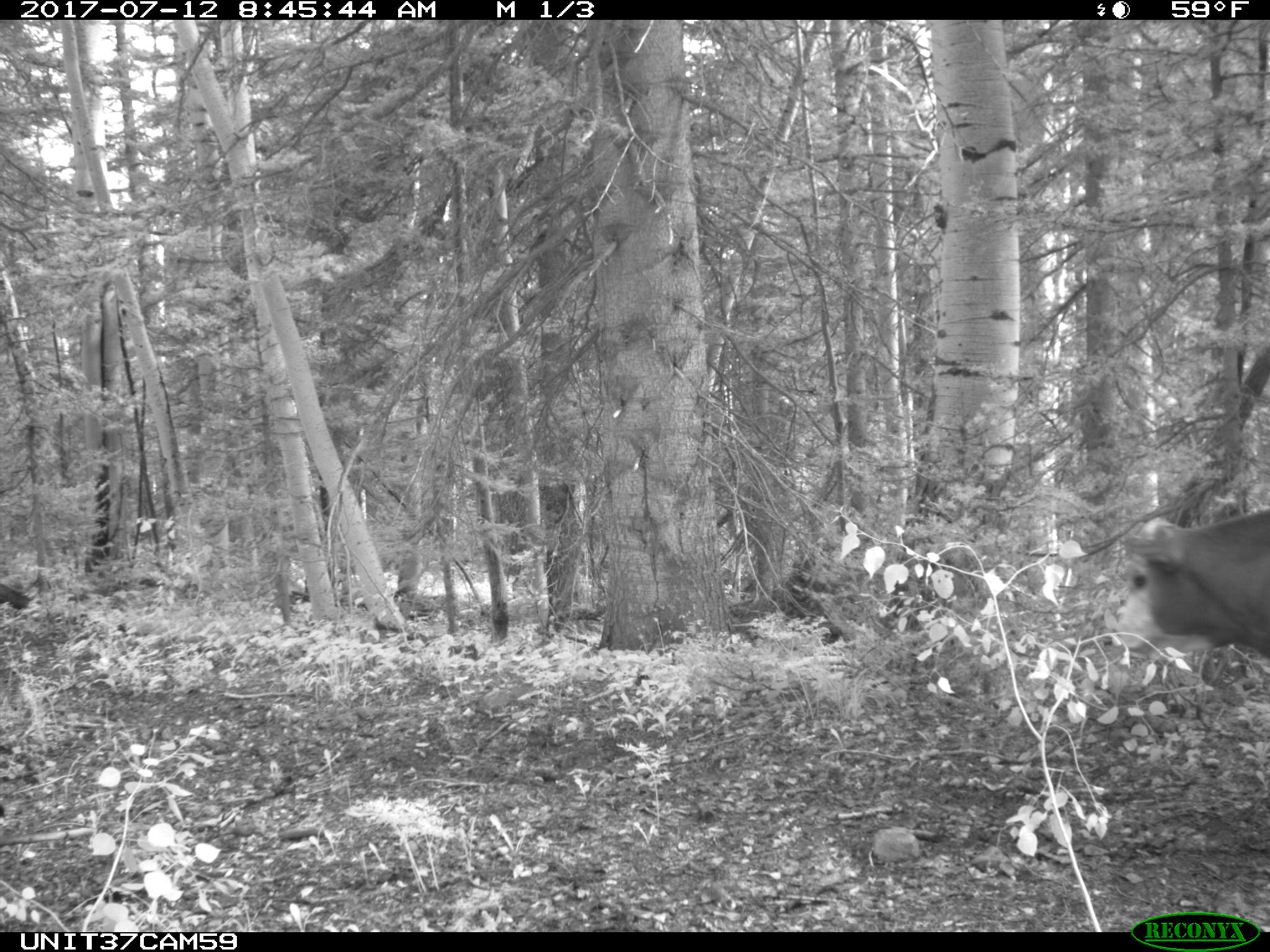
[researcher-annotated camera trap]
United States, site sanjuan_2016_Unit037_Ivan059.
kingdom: Animalia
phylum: Chordata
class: Mammalia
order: Artiodactyla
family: Bovidae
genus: Bos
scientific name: Bos taurus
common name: domestic cow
Bos taurus (domestic cow).